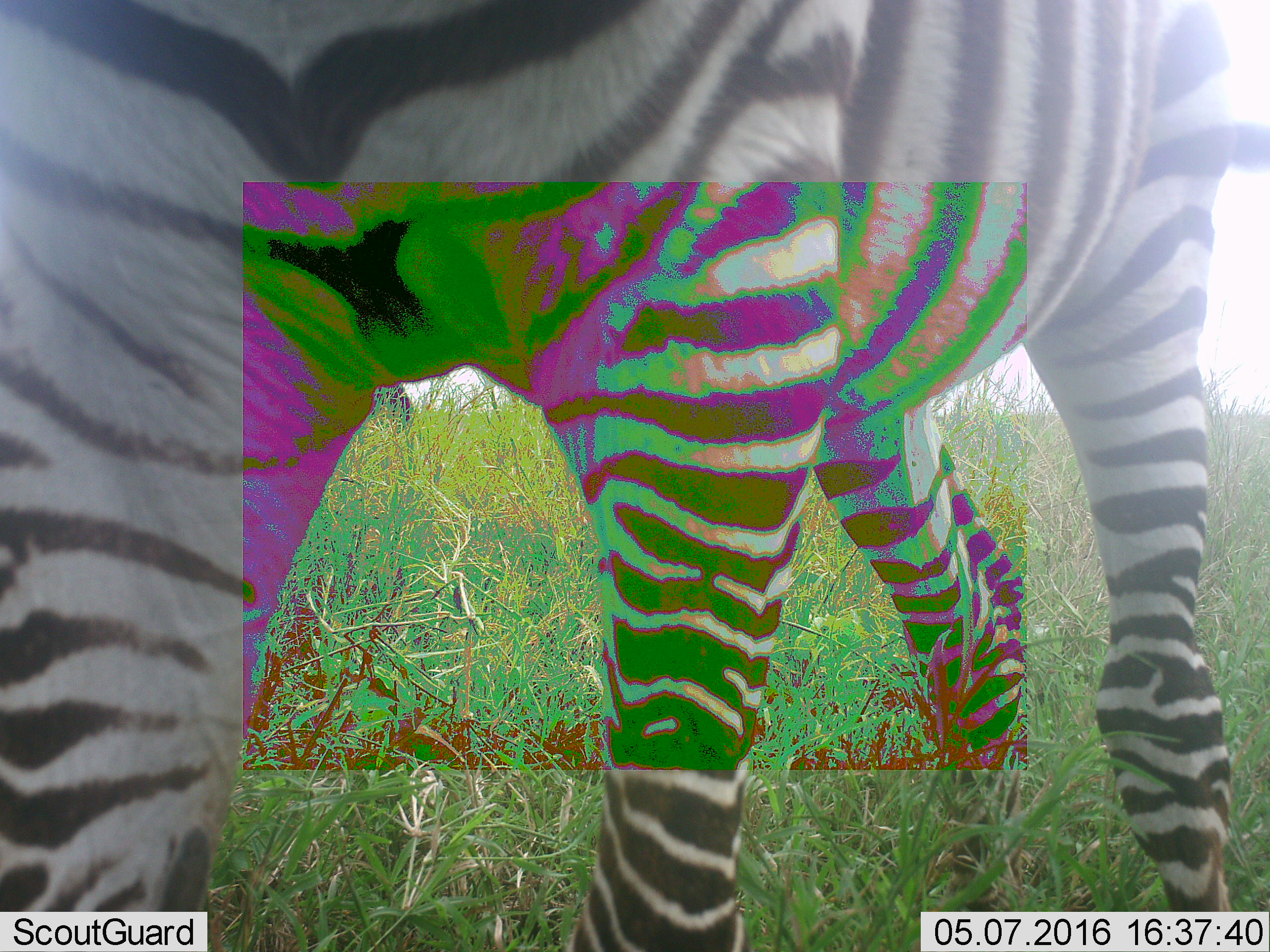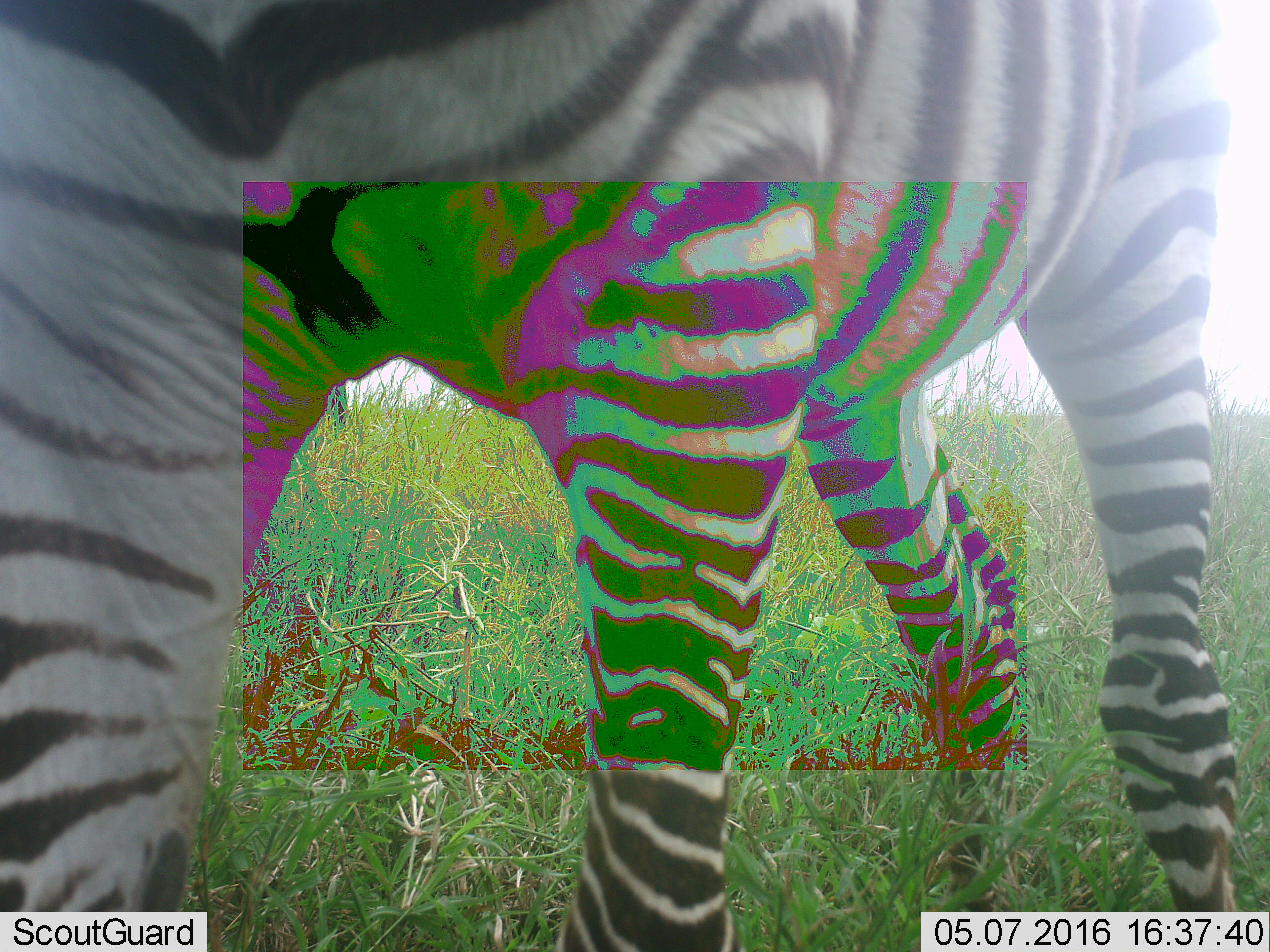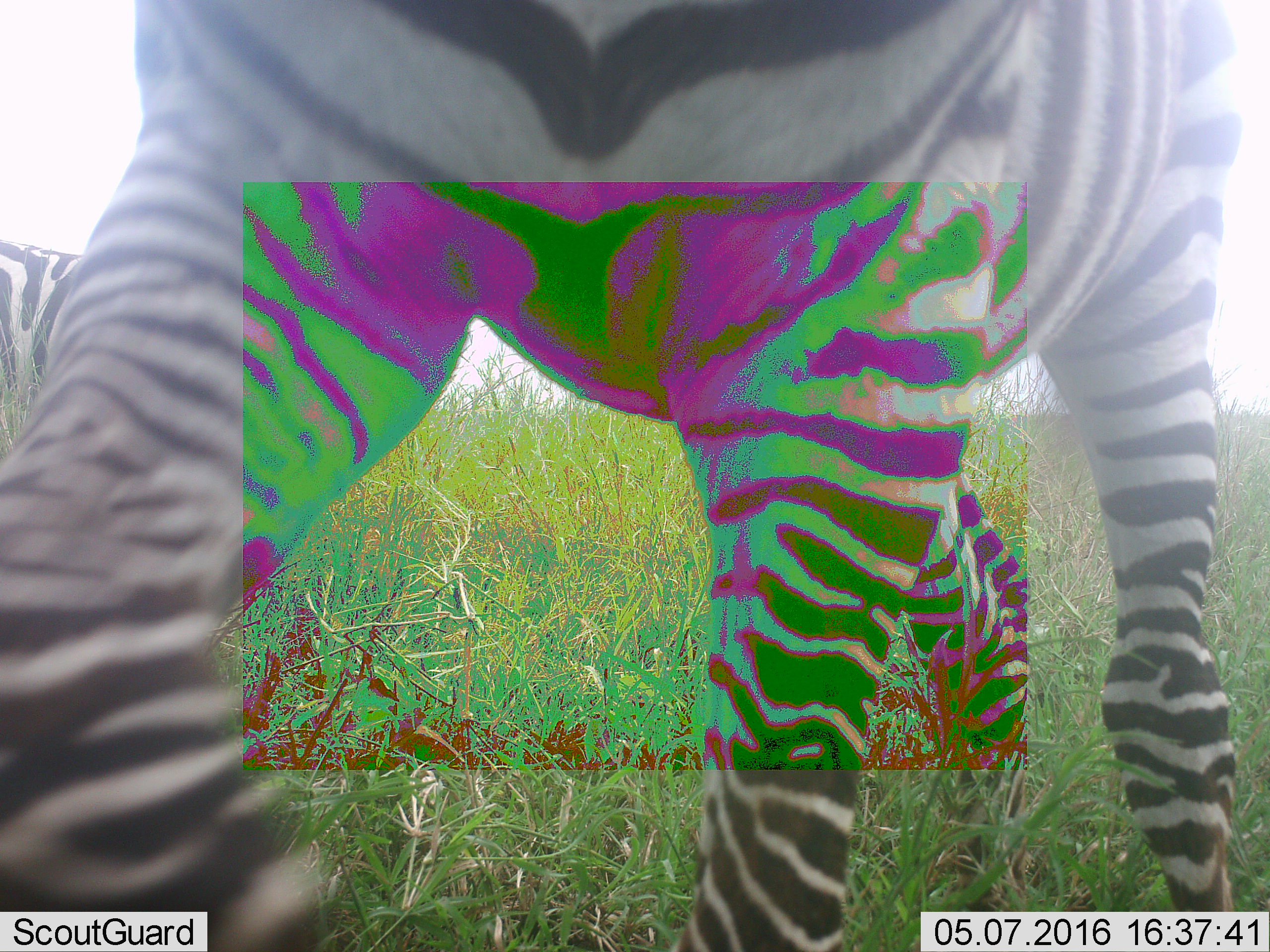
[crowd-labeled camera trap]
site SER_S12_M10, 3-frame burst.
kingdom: Animalia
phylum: Chordata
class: Mammalia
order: Perissodactyla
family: Equidae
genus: Equus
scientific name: Equus quagga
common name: plains zebra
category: zebraplains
Zebraplains (plains zebra) (Equus quagga), count 2. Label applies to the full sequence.